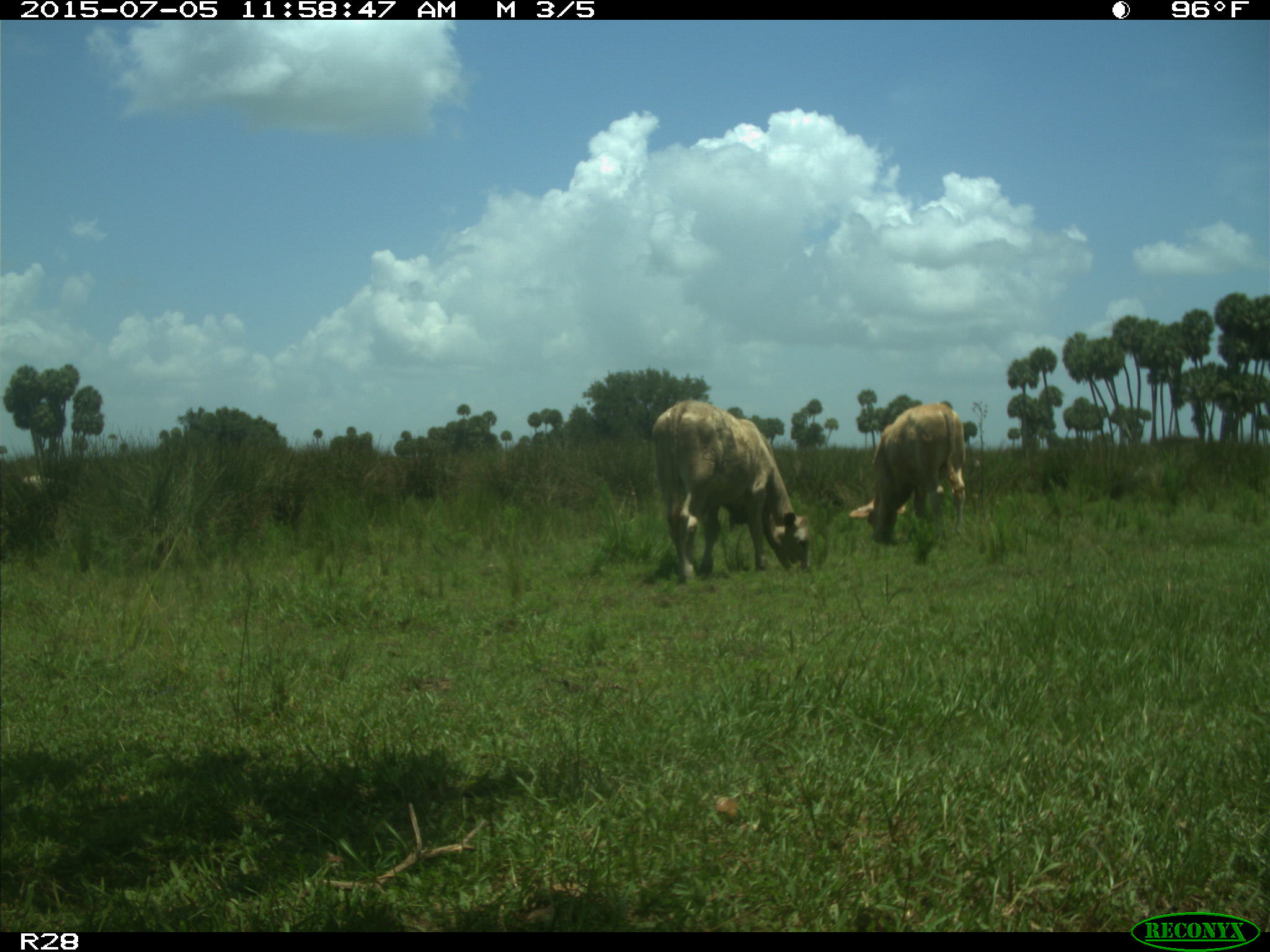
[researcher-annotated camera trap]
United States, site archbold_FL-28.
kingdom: Animalia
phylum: Chordata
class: Mammalia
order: Artiodactyla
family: Bovidae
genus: Bos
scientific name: Bos taurus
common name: domestic cow